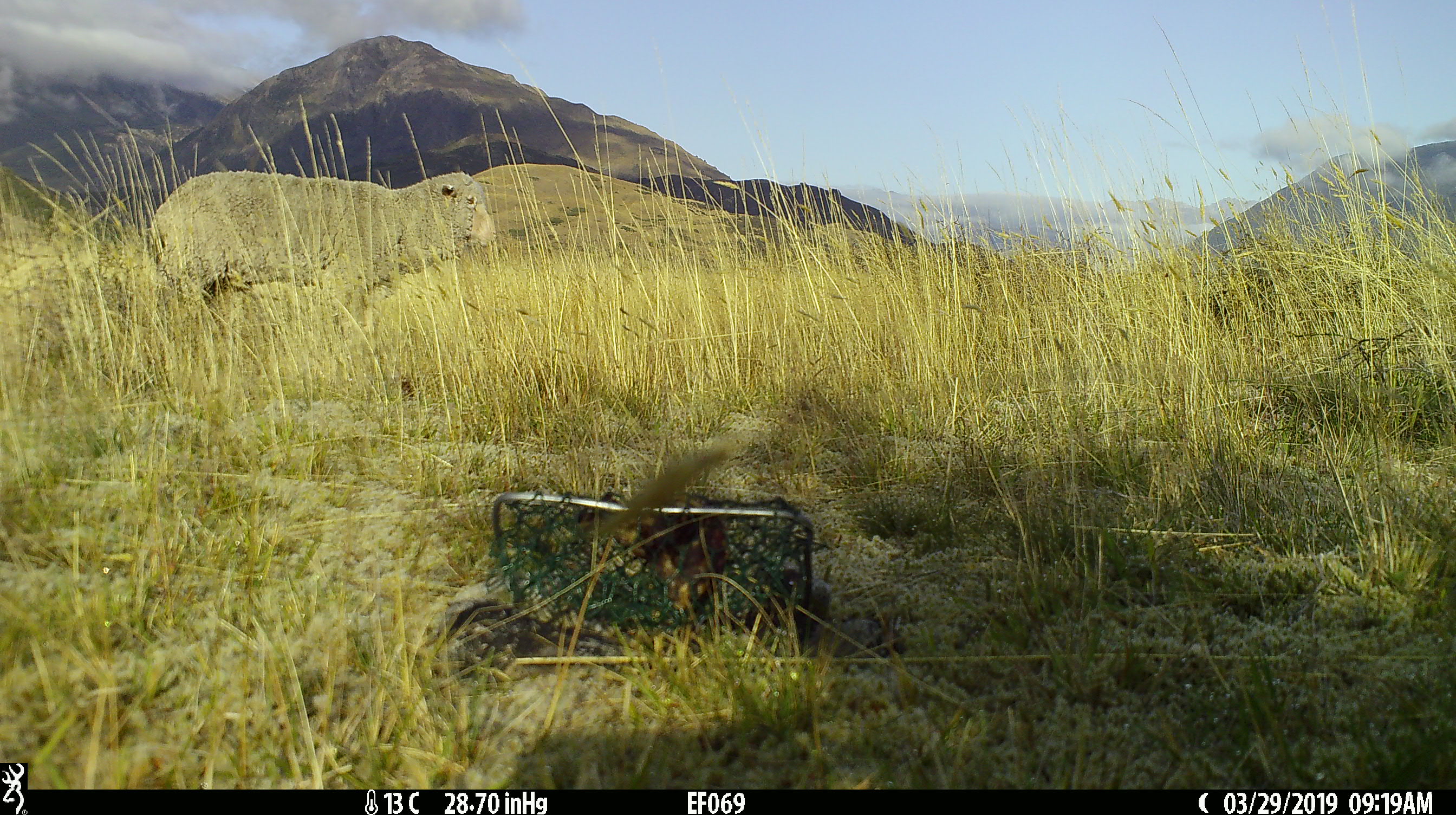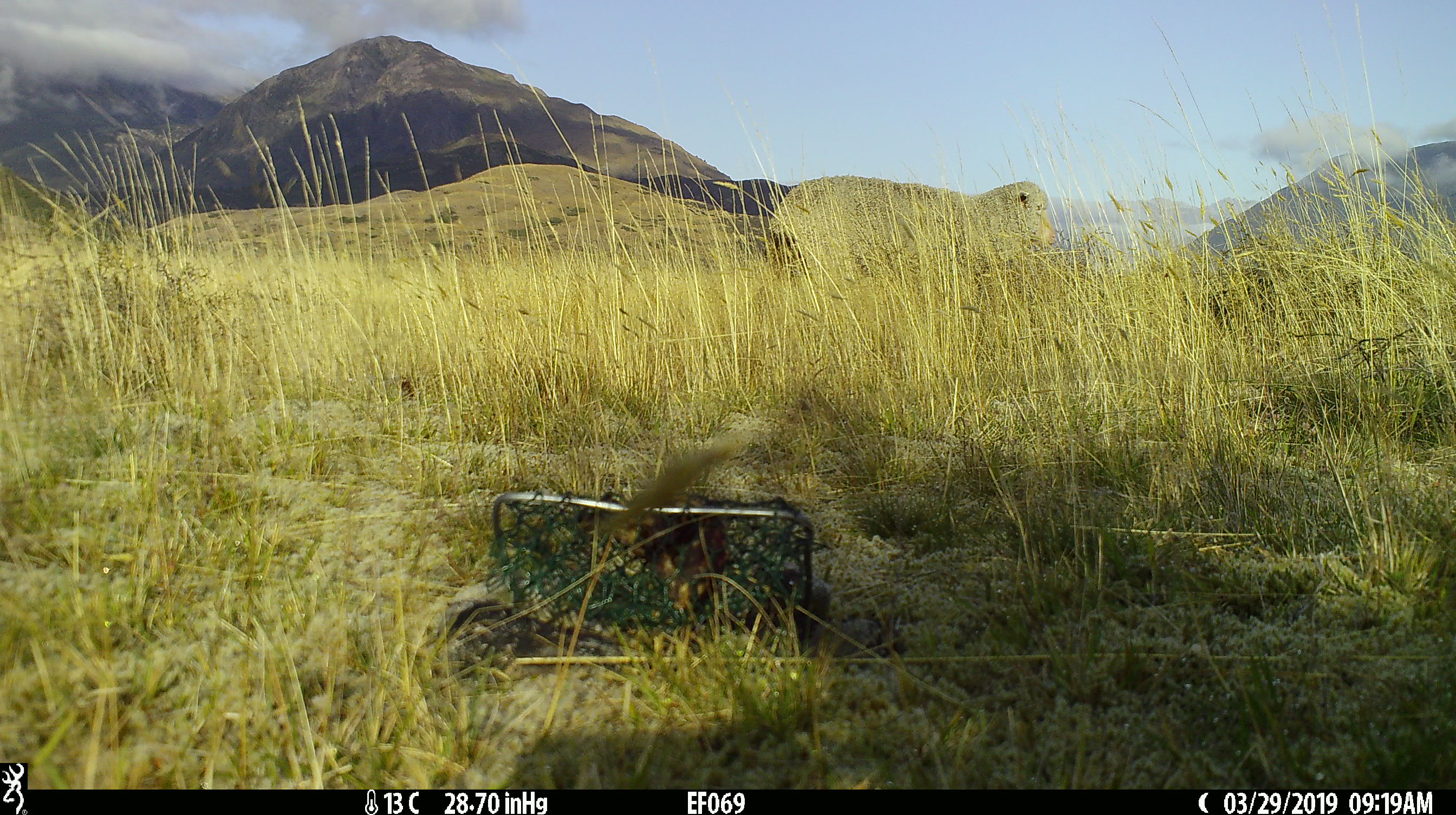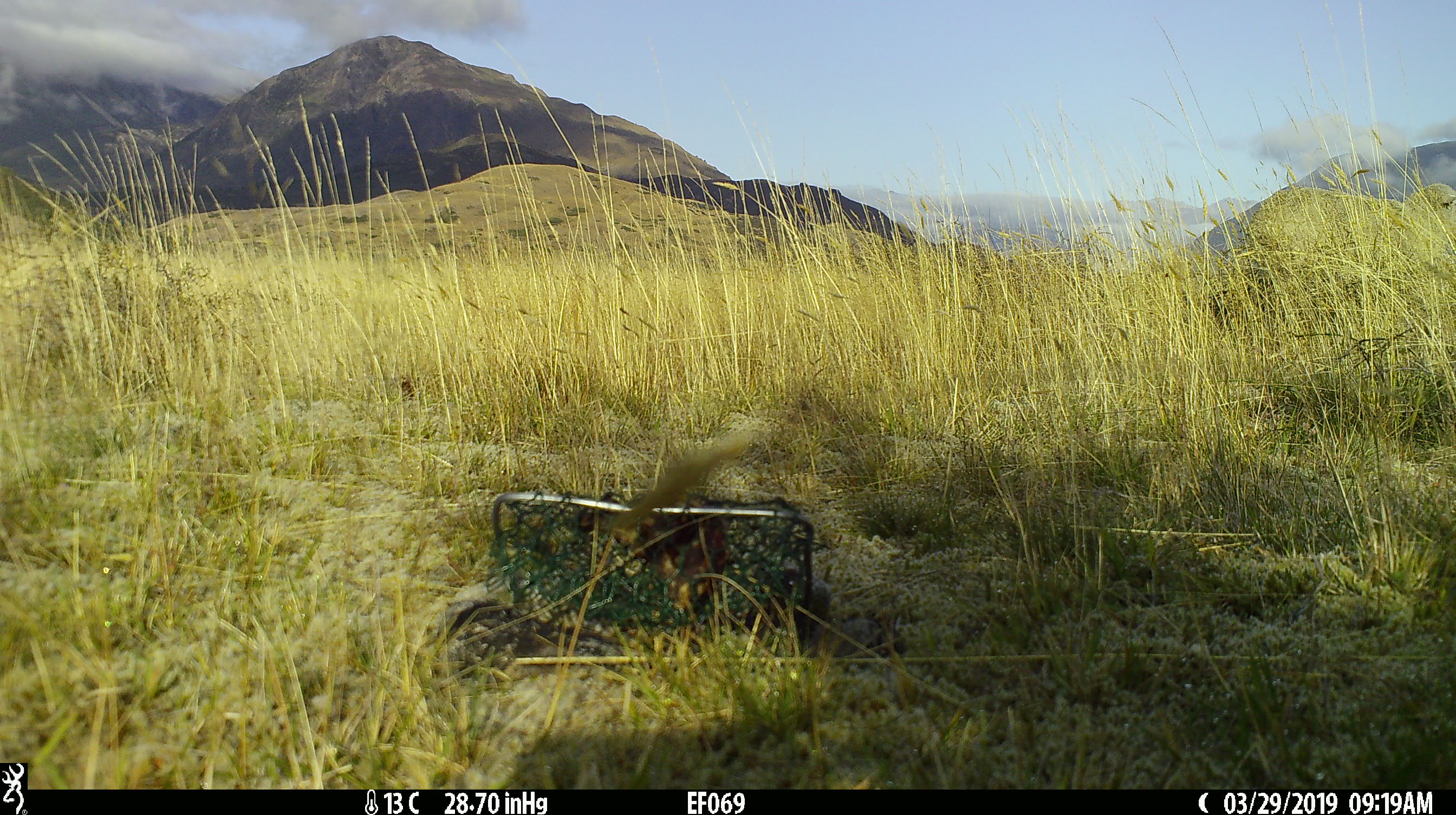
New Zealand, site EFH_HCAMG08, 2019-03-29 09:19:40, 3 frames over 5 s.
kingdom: Animalia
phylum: Chordata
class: Mammalia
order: Artiodactyla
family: Bovidae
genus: Ovis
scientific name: Ovis aries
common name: domestic sheep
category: sheep